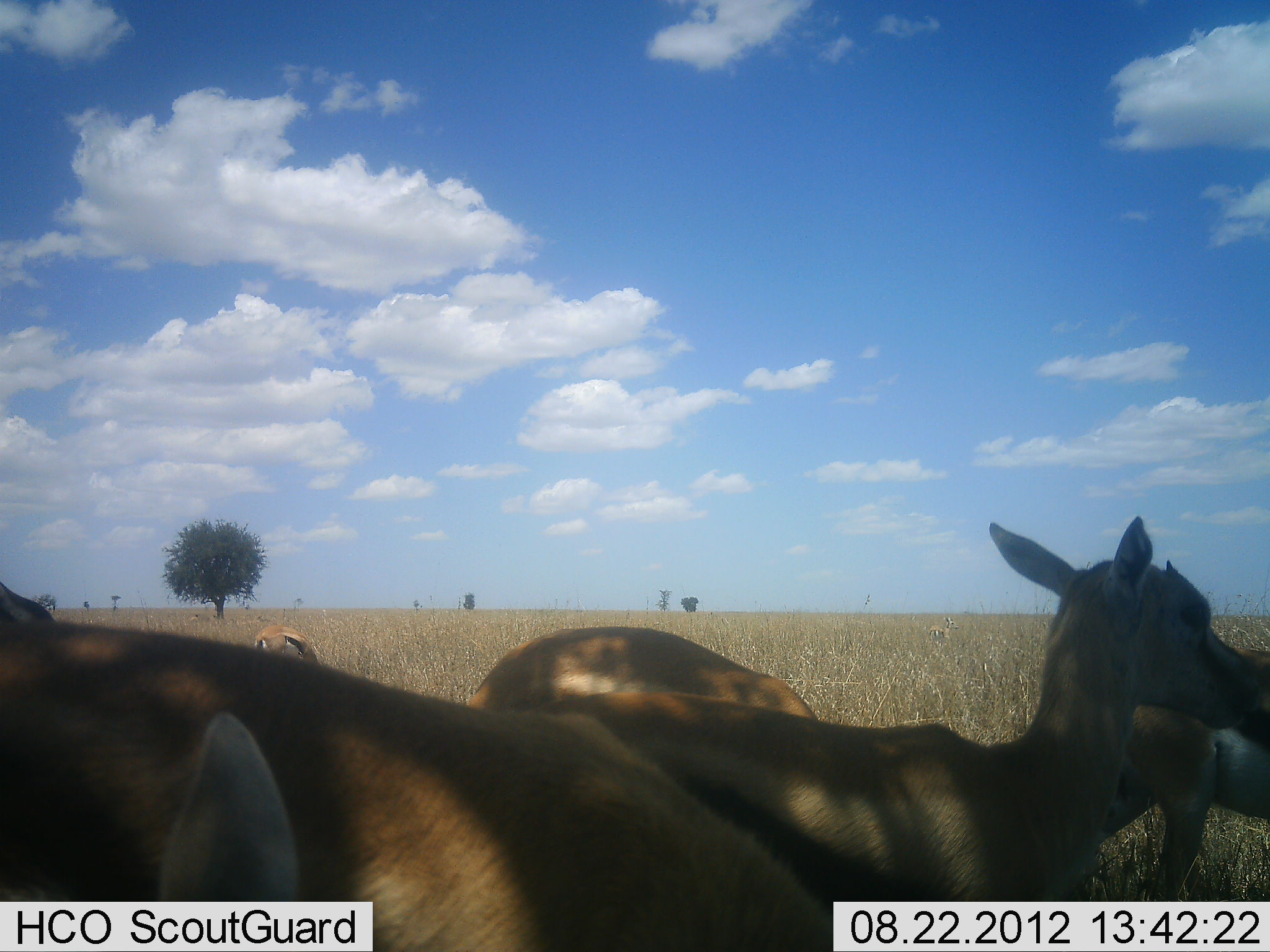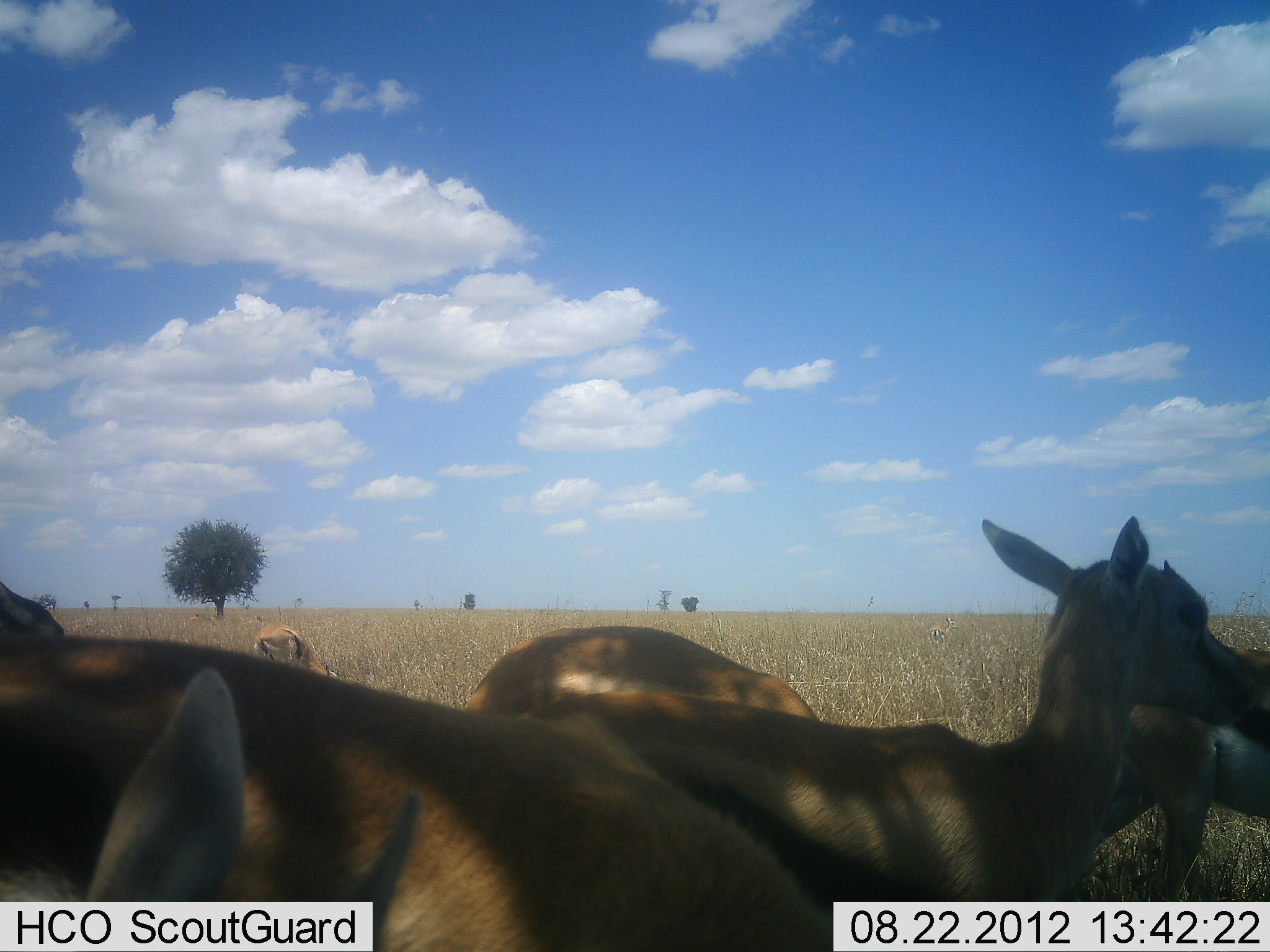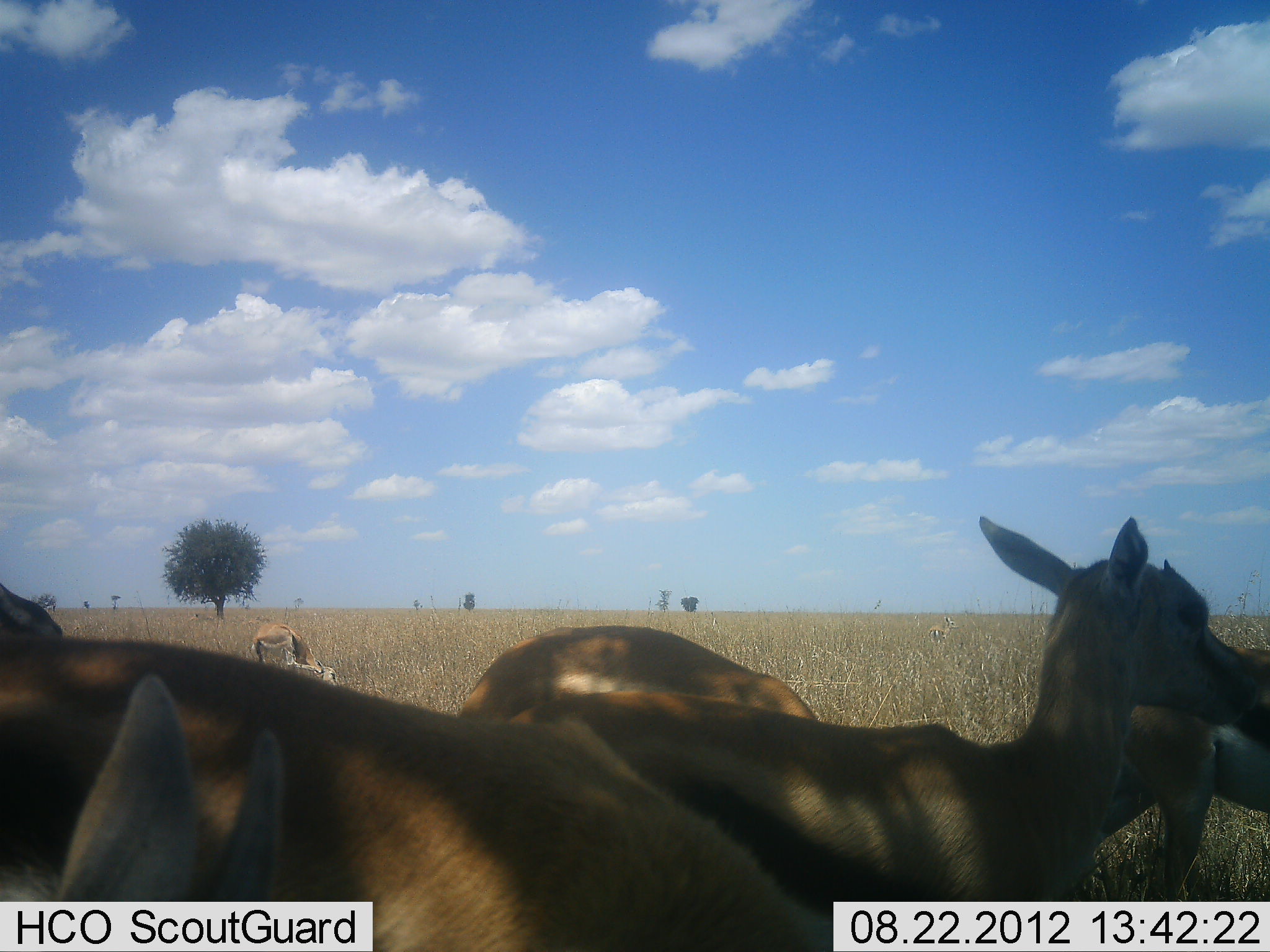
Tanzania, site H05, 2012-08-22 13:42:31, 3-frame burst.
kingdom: Animalia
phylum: Chordata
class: Mammalia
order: Artiodactyla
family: Bovidae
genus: Eudorcas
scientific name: Eudorcas thomsonii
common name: thomson's gazelle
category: gazellethomsons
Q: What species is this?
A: Gazellethomsons (thomson's gazelle) (Eudorcas thomsonii).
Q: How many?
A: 7.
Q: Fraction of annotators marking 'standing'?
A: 80%.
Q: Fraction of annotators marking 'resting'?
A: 10%.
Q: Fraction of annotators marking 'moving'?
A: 0%.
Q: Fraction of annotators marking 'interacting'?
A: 10%.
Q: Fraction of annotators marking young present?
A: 10%.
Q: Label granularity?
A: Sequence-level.